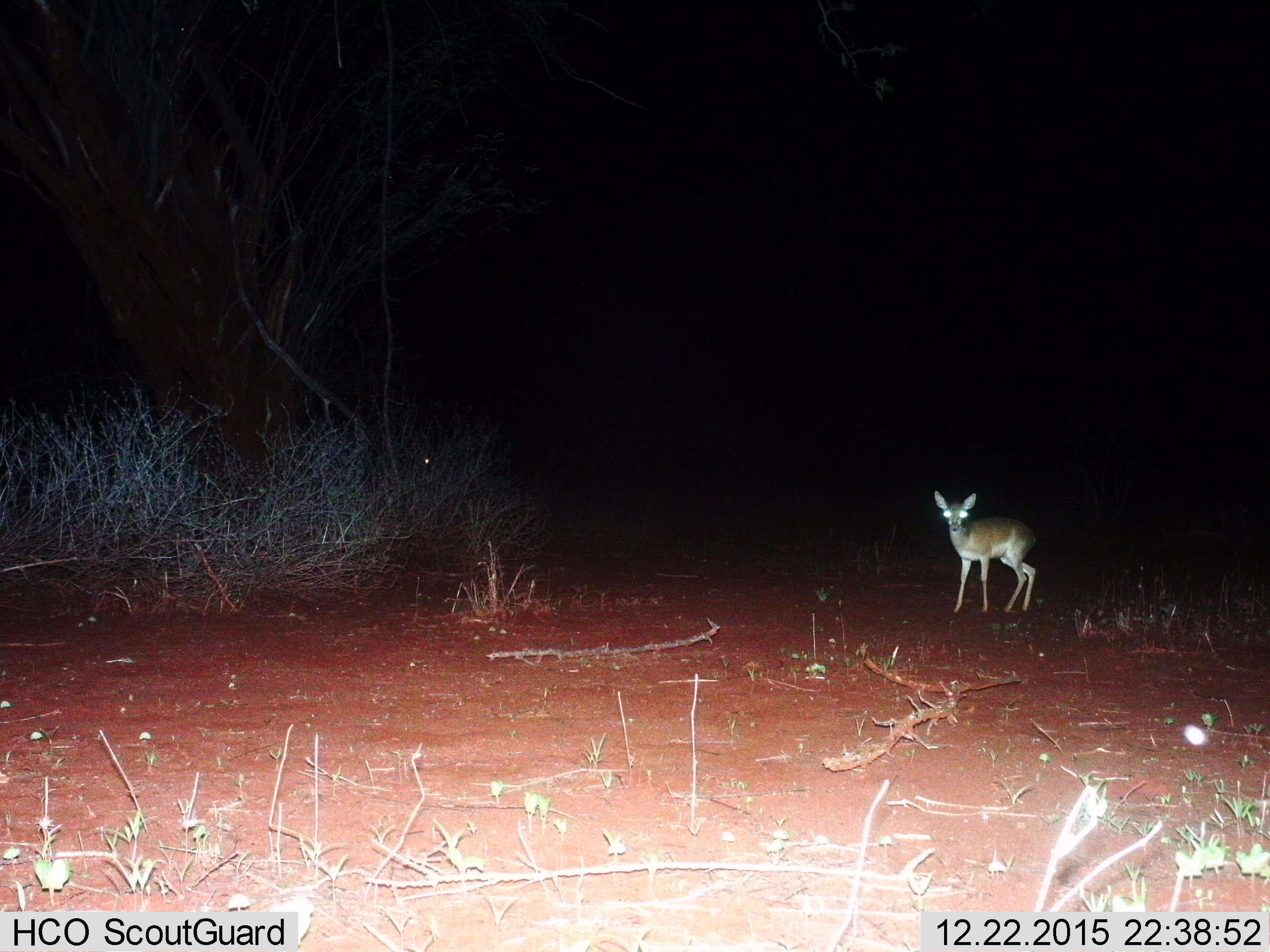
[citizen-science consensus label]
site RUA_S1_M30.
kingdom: Animalia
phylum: Chordata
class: Mammalia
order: Artiodactyla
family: Bovidae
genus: Madoqua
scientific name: Madoqua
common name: dik-dik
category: dikdik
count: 1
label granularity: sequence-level